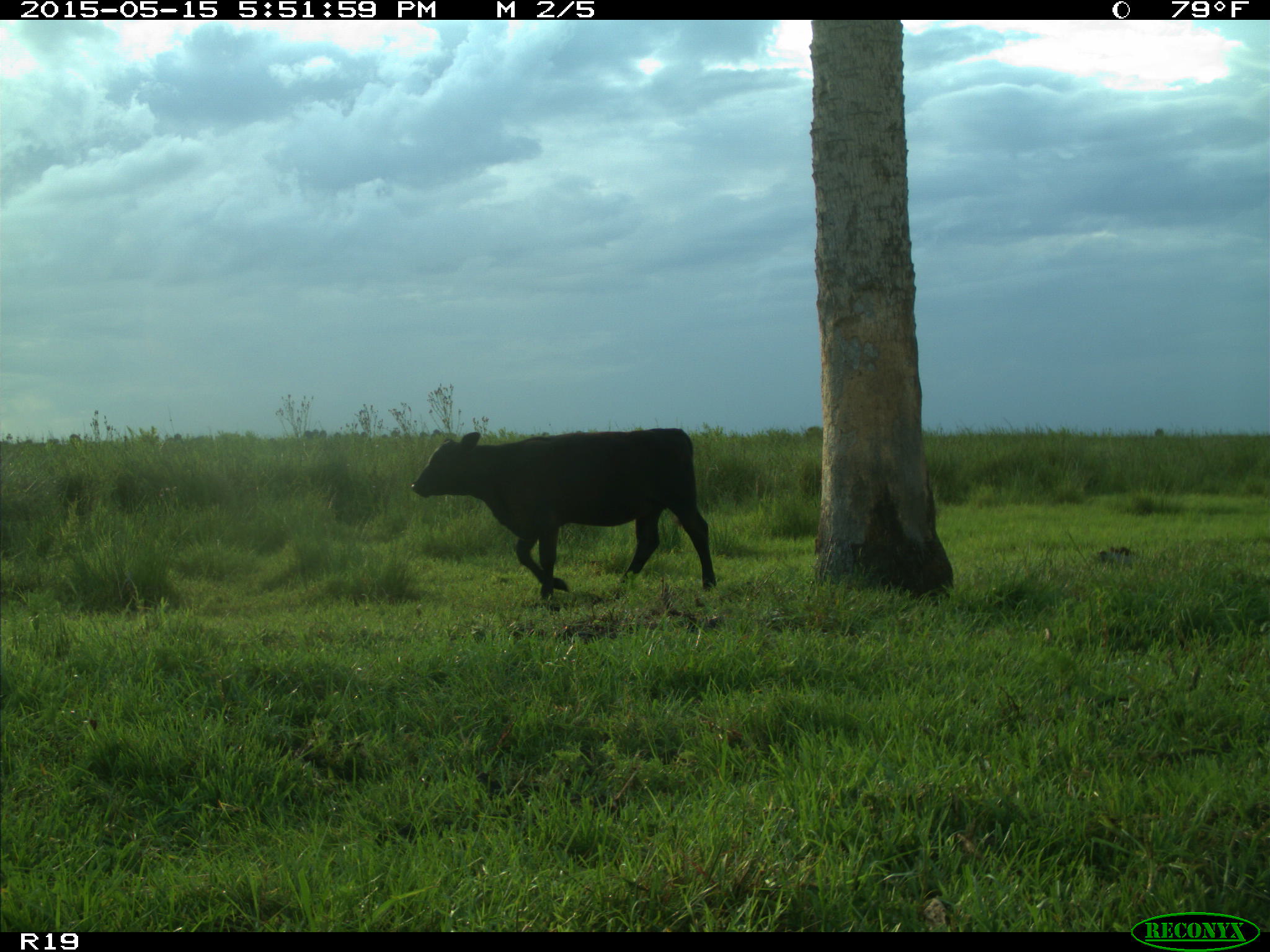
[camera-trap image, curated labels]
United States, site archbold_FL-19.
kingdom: Animalia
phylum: Chordata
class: Mammalia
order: Artiodactyla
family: Bovidae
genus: Bos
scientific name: Bos taurus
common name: domestic cow